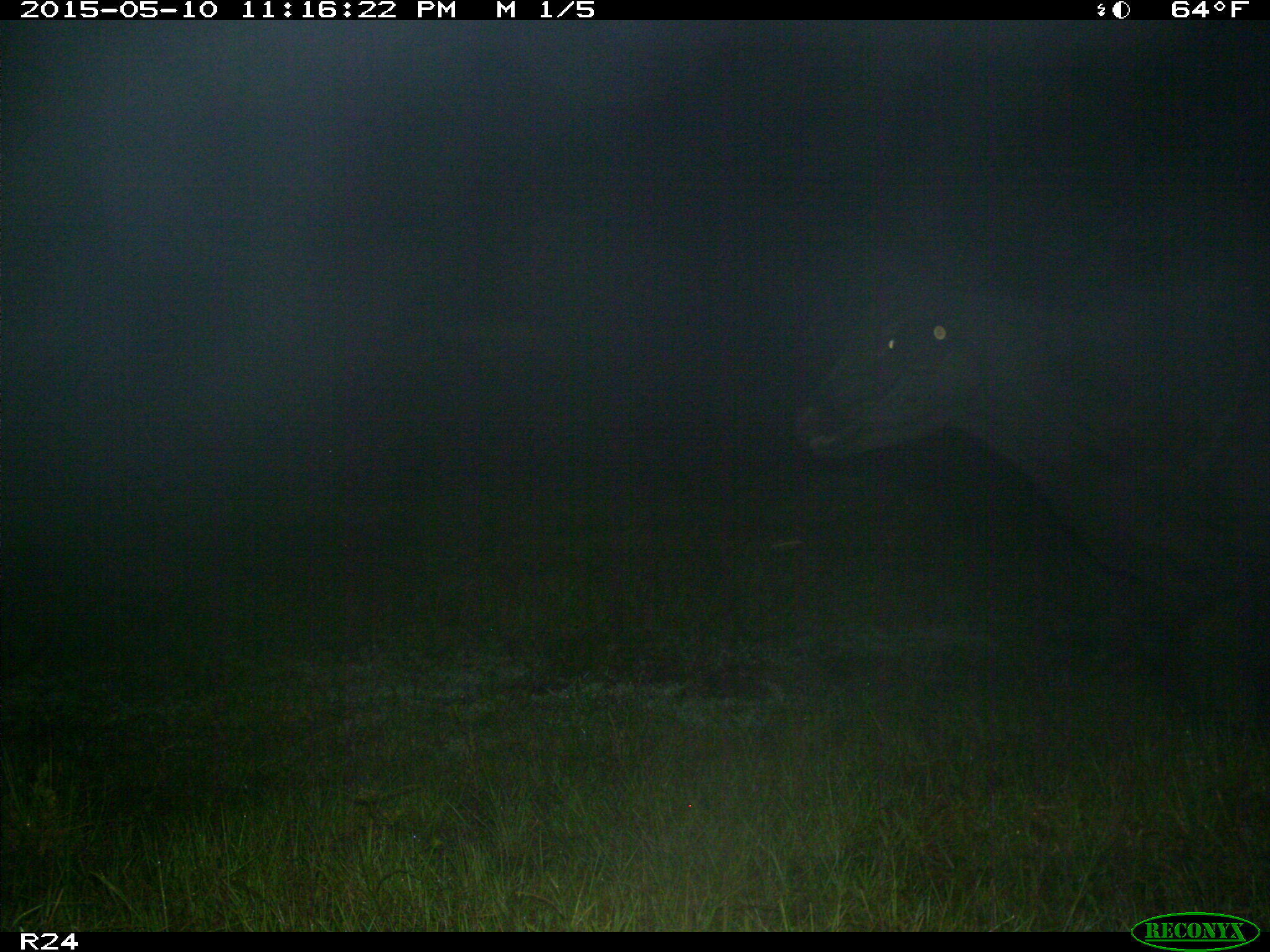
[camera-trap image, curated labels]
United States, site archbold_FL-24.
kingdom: Animalia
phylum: Chordata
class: Mammalia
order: Artiodactyla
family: Bovidae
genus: Bos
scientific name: Bos taurus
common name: domestic cow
Bos taurus (domestic cow).